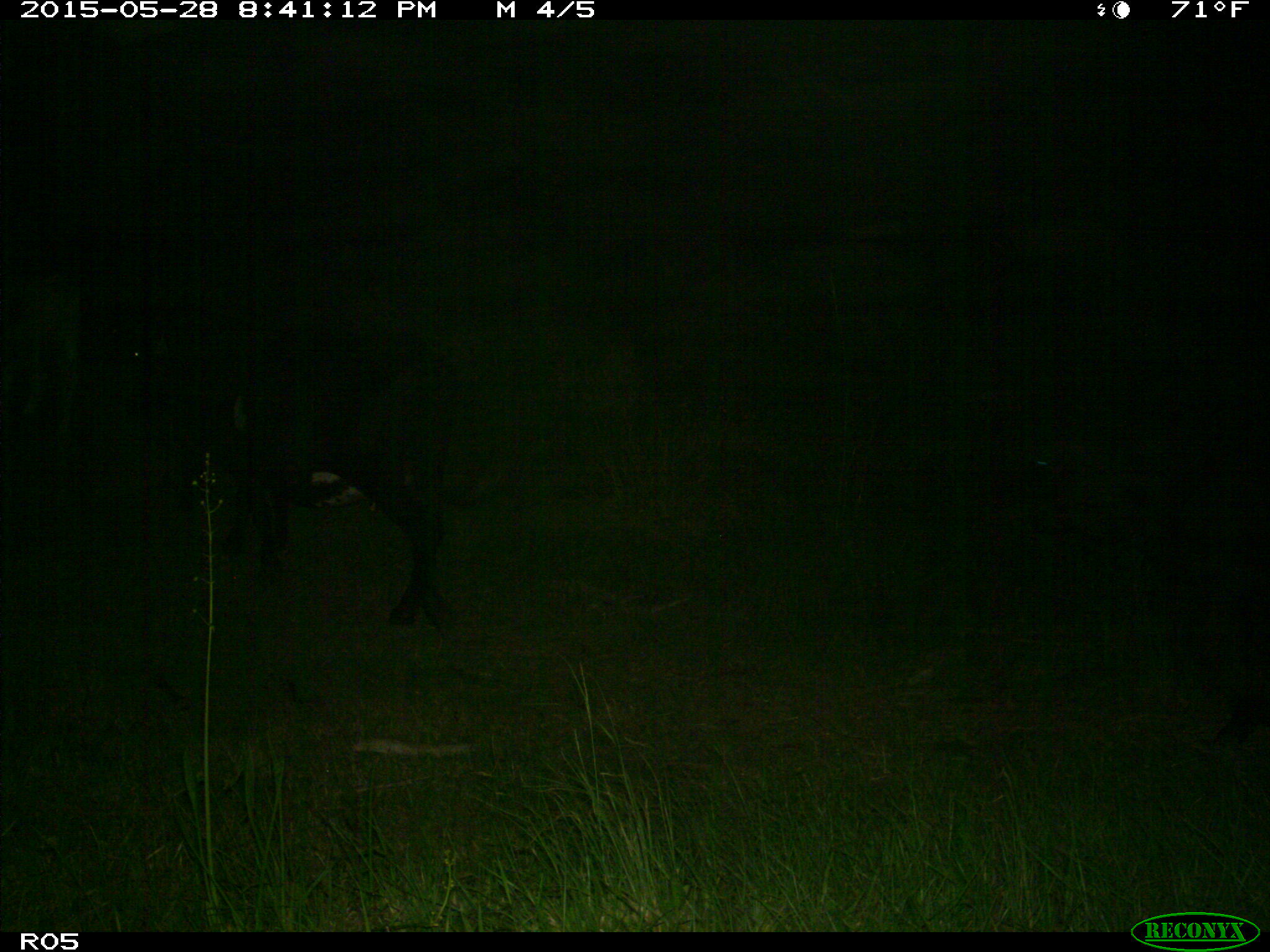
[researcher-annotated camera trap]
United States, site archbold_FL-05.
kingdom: Animalia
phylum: Chordata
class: Mammalia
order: Artiodactyla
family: Bovidae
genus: Bos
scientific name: Bos taurus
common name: domestic cow